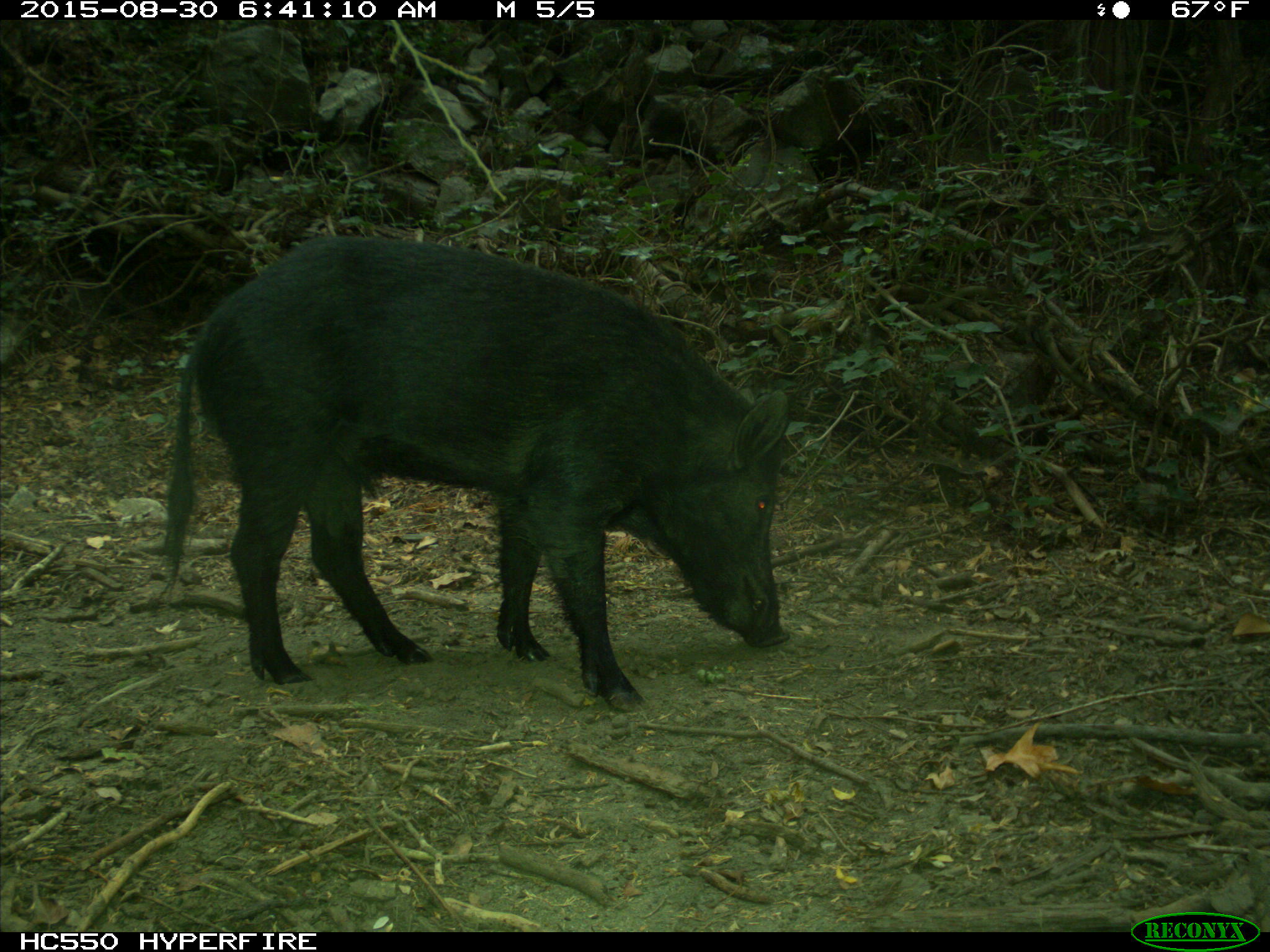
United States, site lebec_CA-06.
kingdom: Animalia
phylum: Chordata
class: Mammalia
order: Artiodactyla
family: Suidae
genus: Sus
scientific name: Sus scrofa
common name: wild boar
Sus scrofa (wild boar).